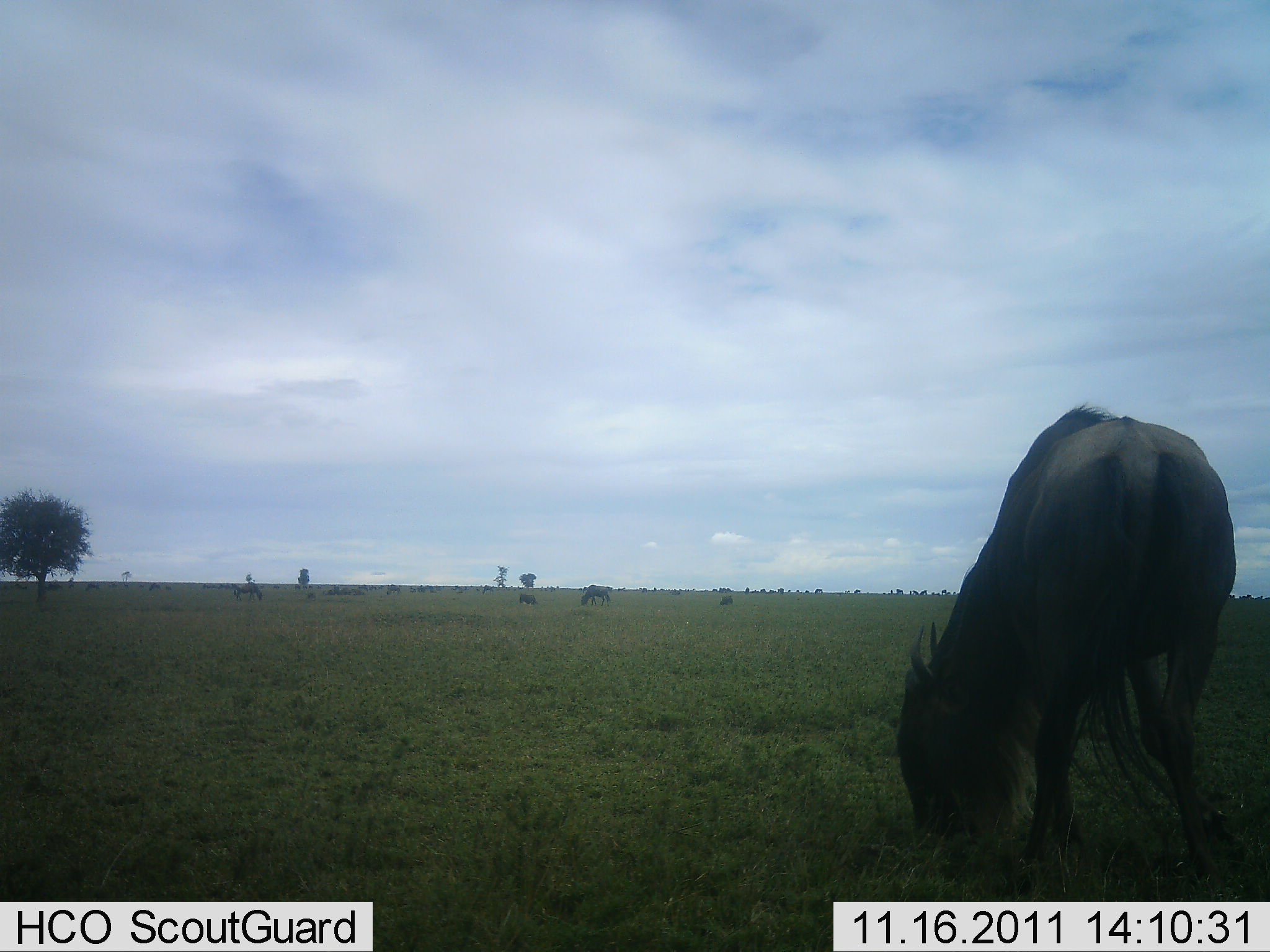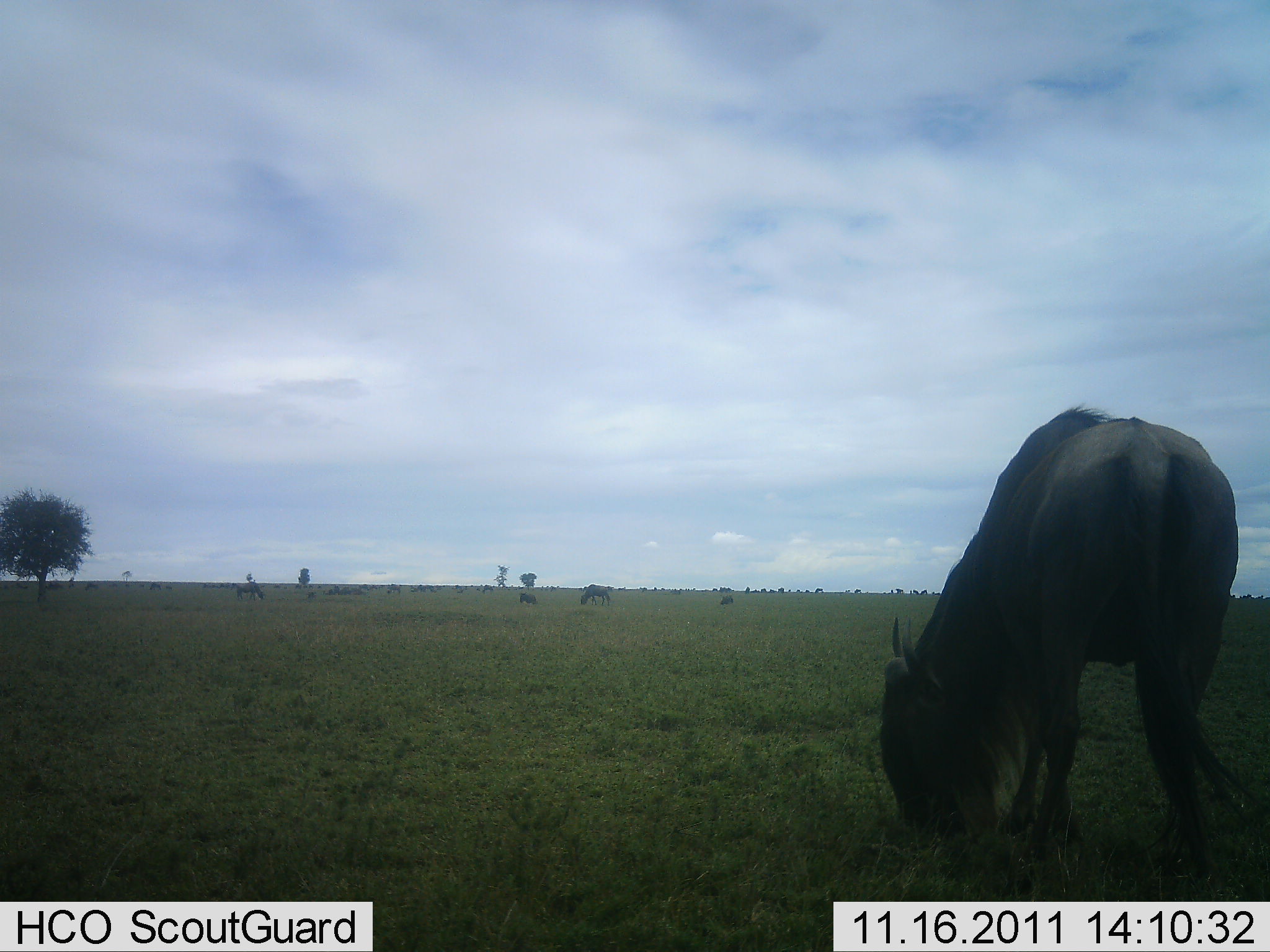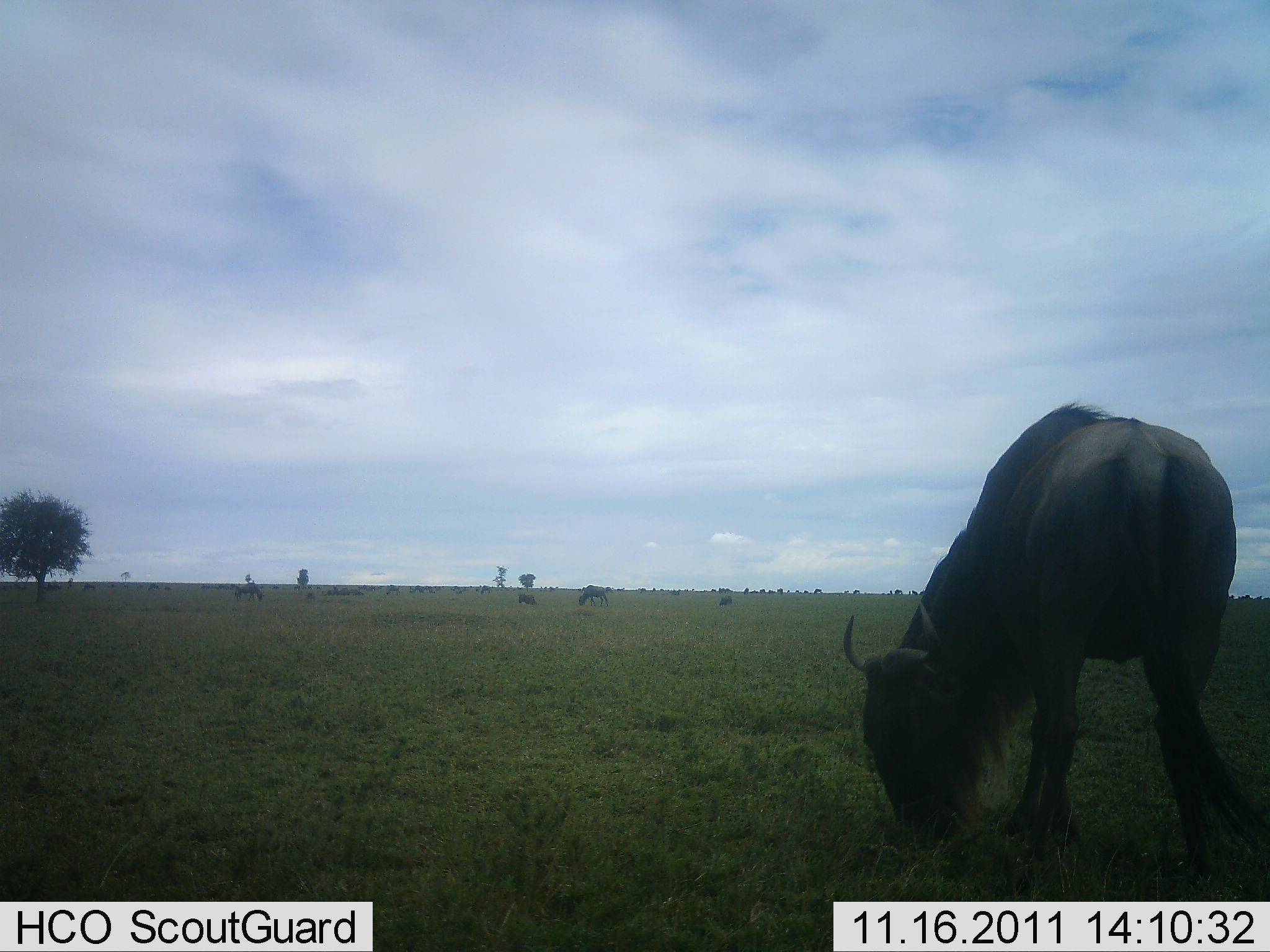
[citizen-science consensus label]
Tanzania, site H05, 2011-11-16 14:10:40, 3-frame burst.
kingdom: Animalia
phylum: Chordata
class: Mammalia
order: Artiodactyla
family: Bovidae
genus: Connochaetes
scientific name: Connochaetes taurinus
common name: blue wildebeest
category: wildebeest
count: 5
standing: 29%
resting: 0%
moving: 0%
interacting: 0%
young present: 0%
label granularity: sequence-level